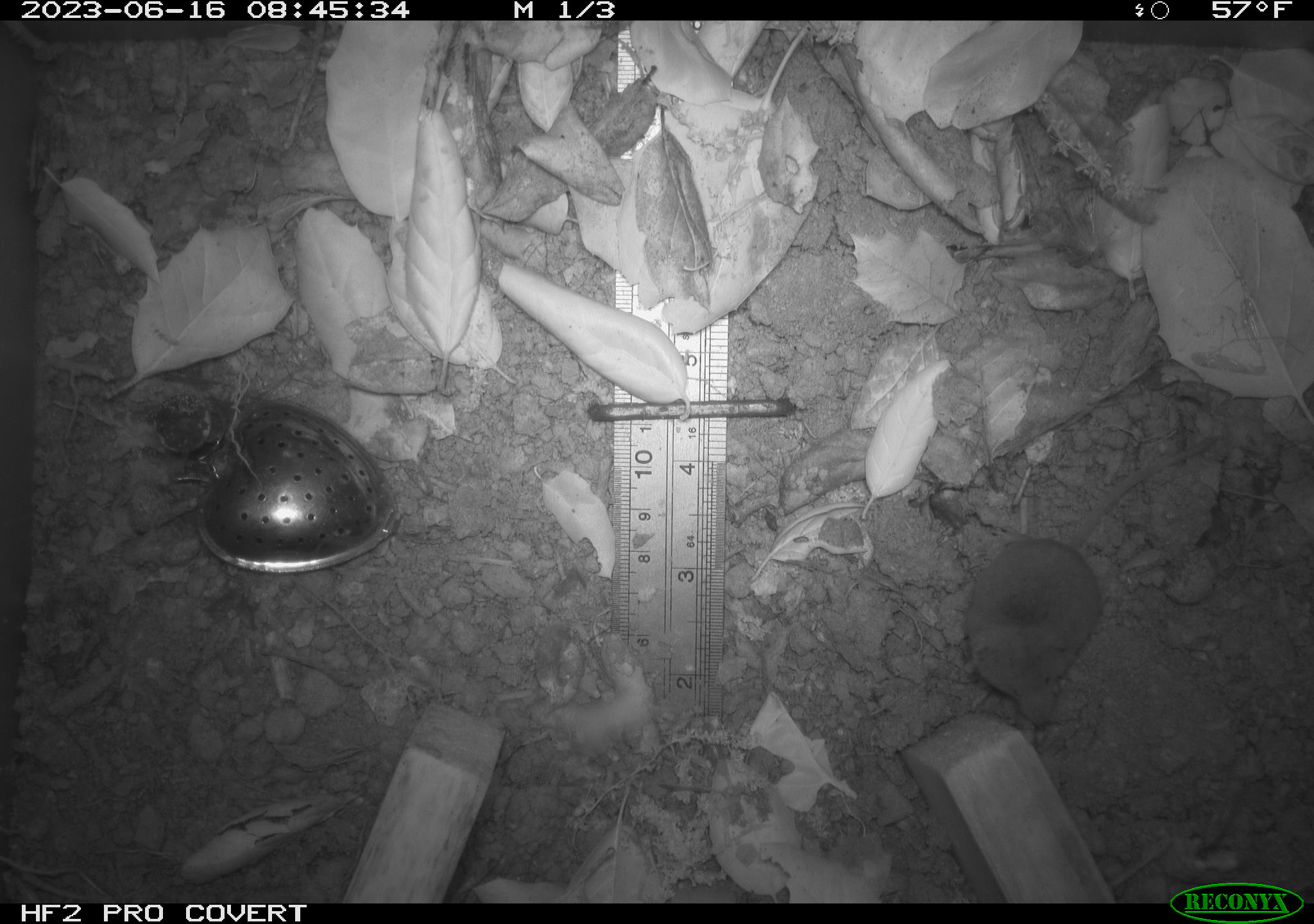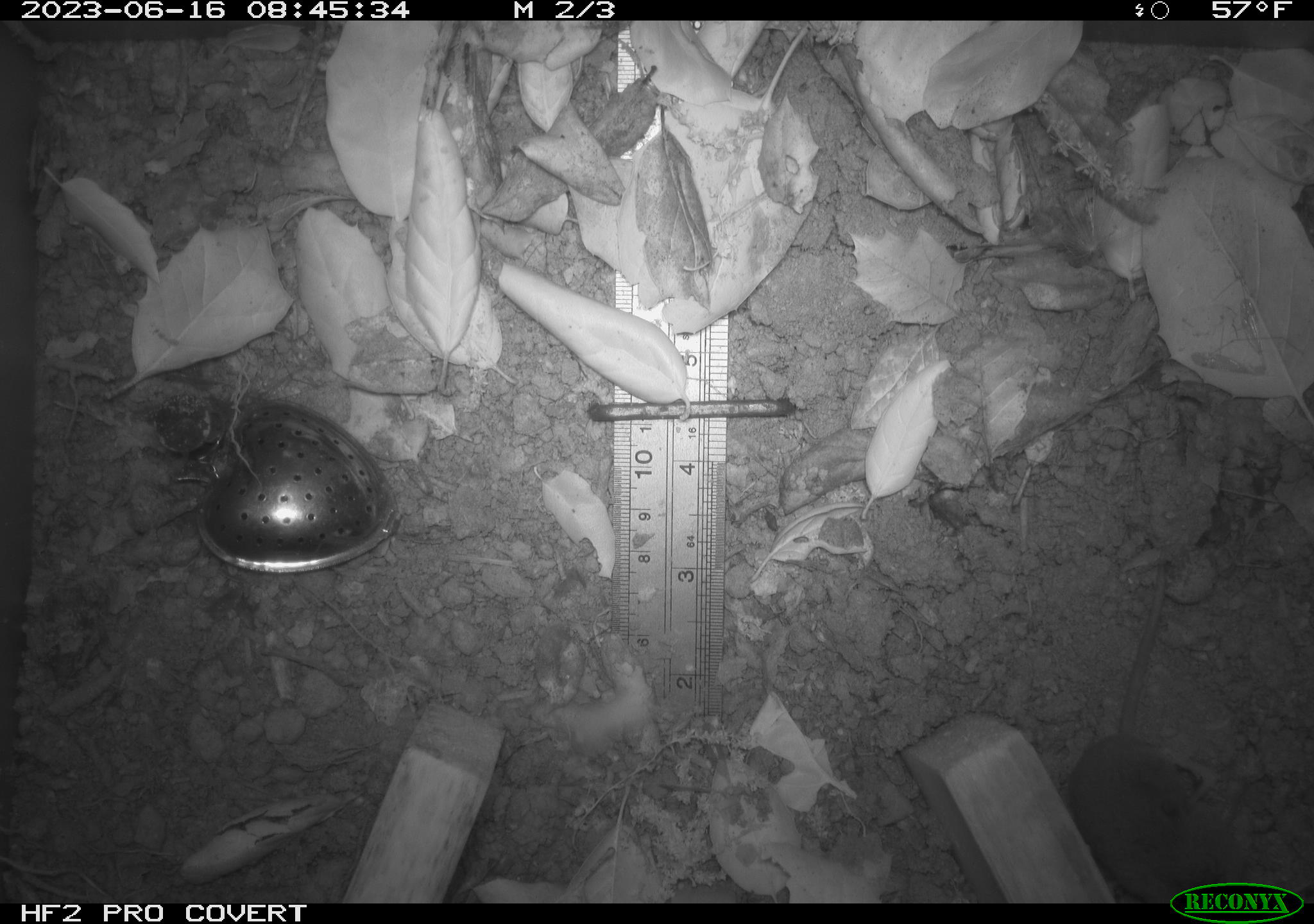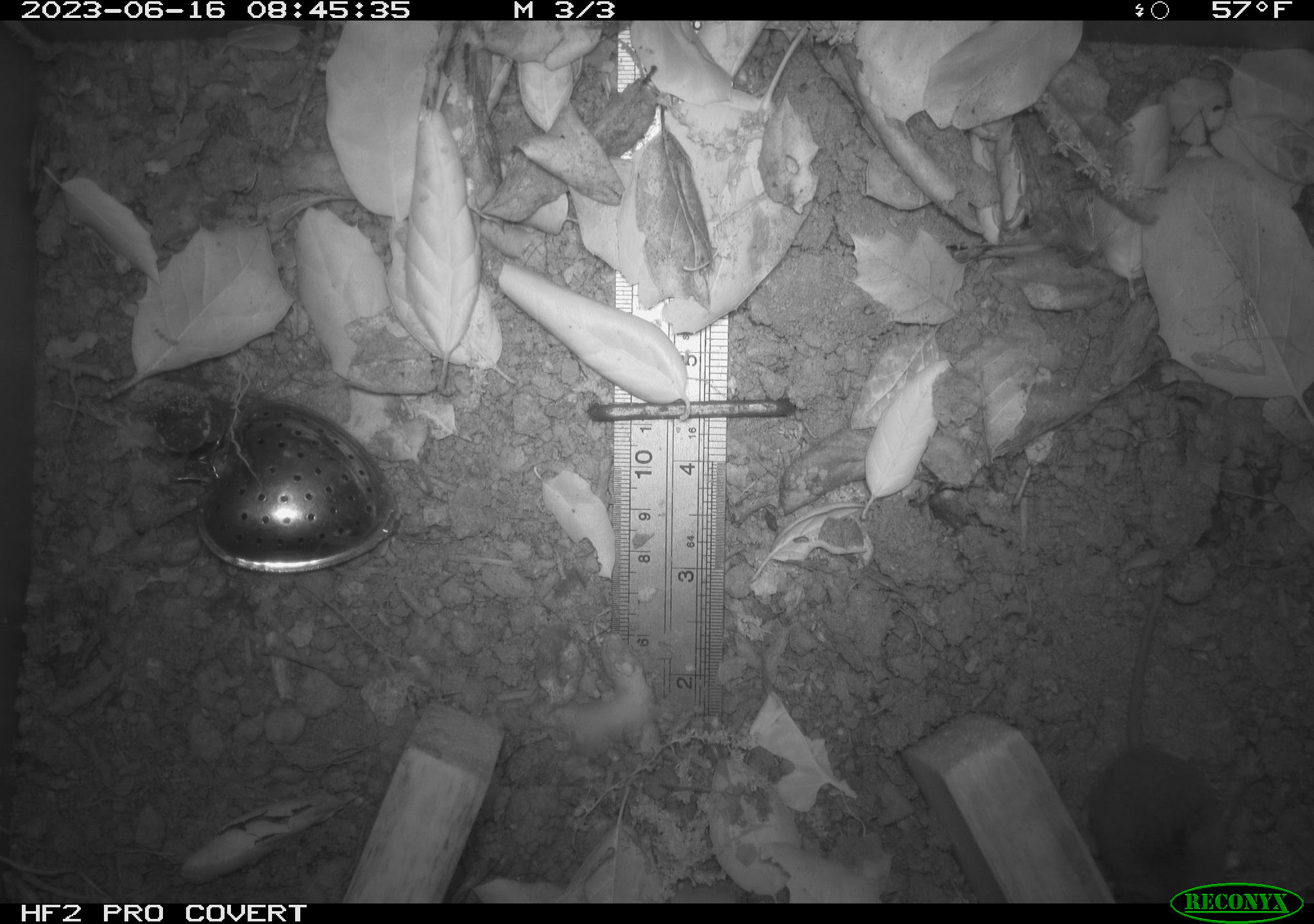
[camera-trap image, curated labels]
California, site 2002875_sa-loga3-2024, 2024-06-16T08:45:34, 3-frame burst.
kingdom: Animalia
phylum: Chordata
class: Mammalia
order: Eulipotyphla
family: Soricidae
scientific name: Soricidae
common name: shrews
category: soricidae family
Soricidae family (shrews) (Soricidae).